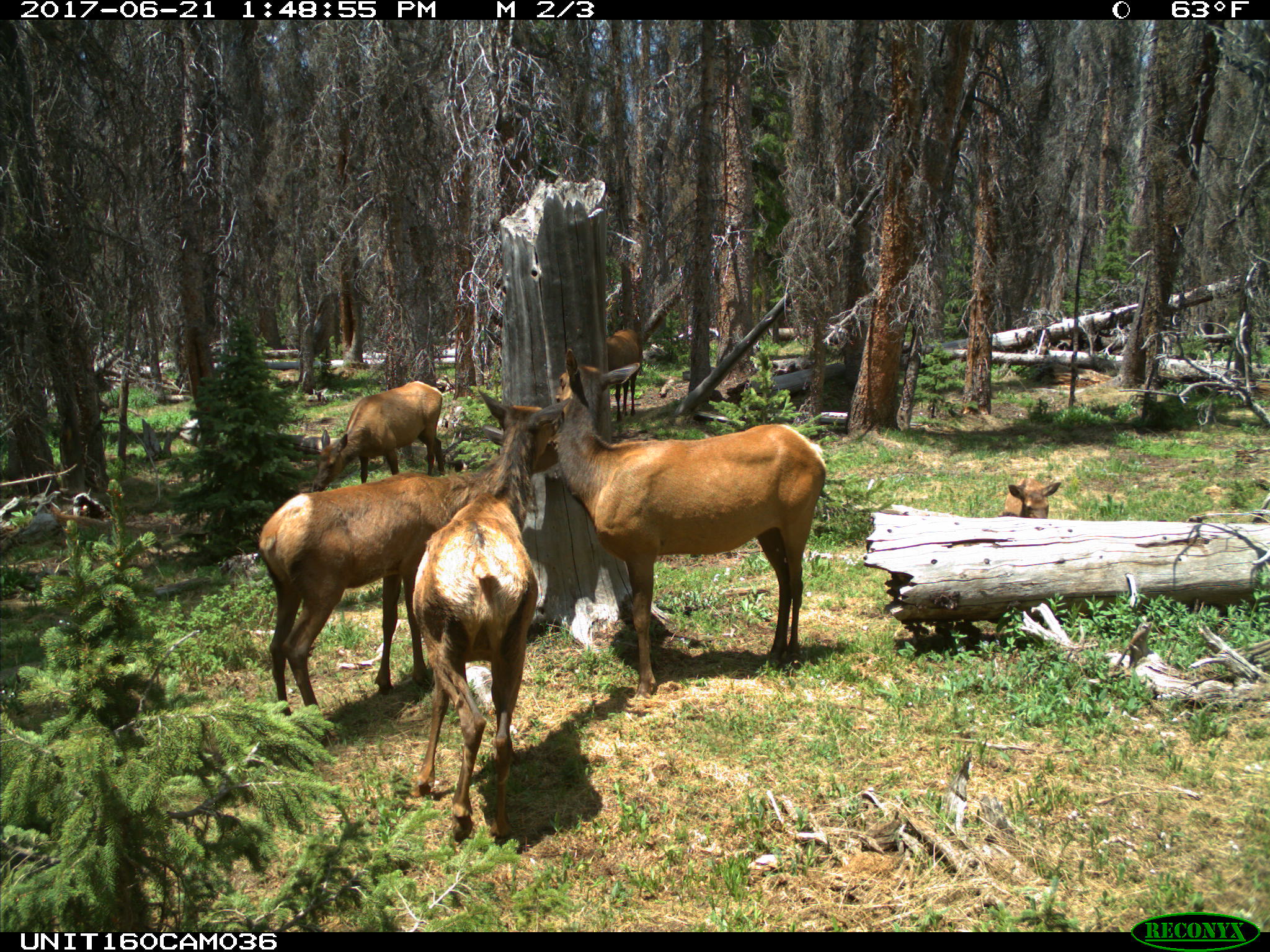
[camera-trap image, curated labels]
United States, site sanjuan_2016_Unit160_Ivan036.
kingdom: Animalia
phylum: Chordata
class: Mammalia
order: Artiodactyla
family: Cervidae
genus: Cervus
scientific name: Cervus elaphus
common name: red deer